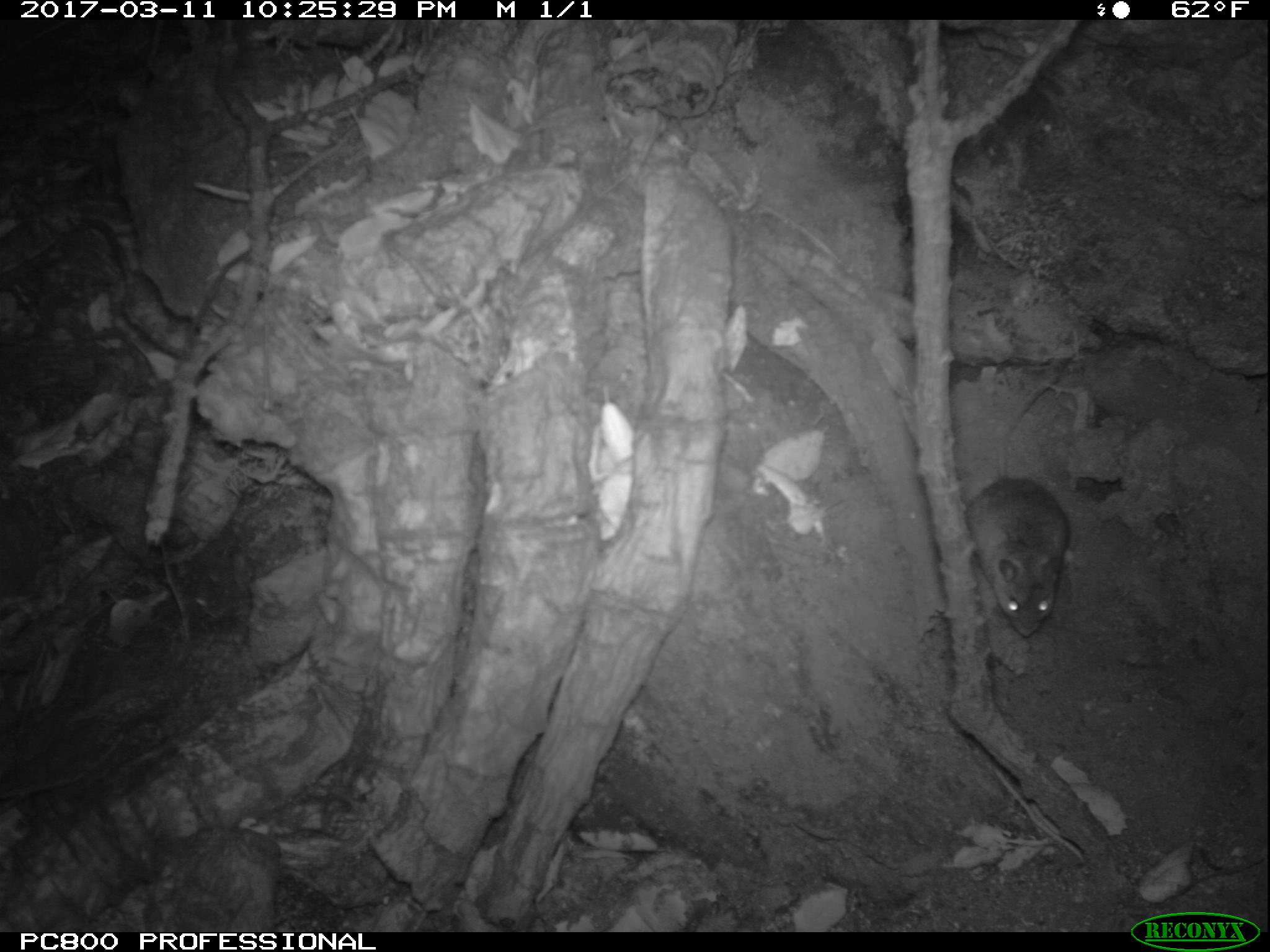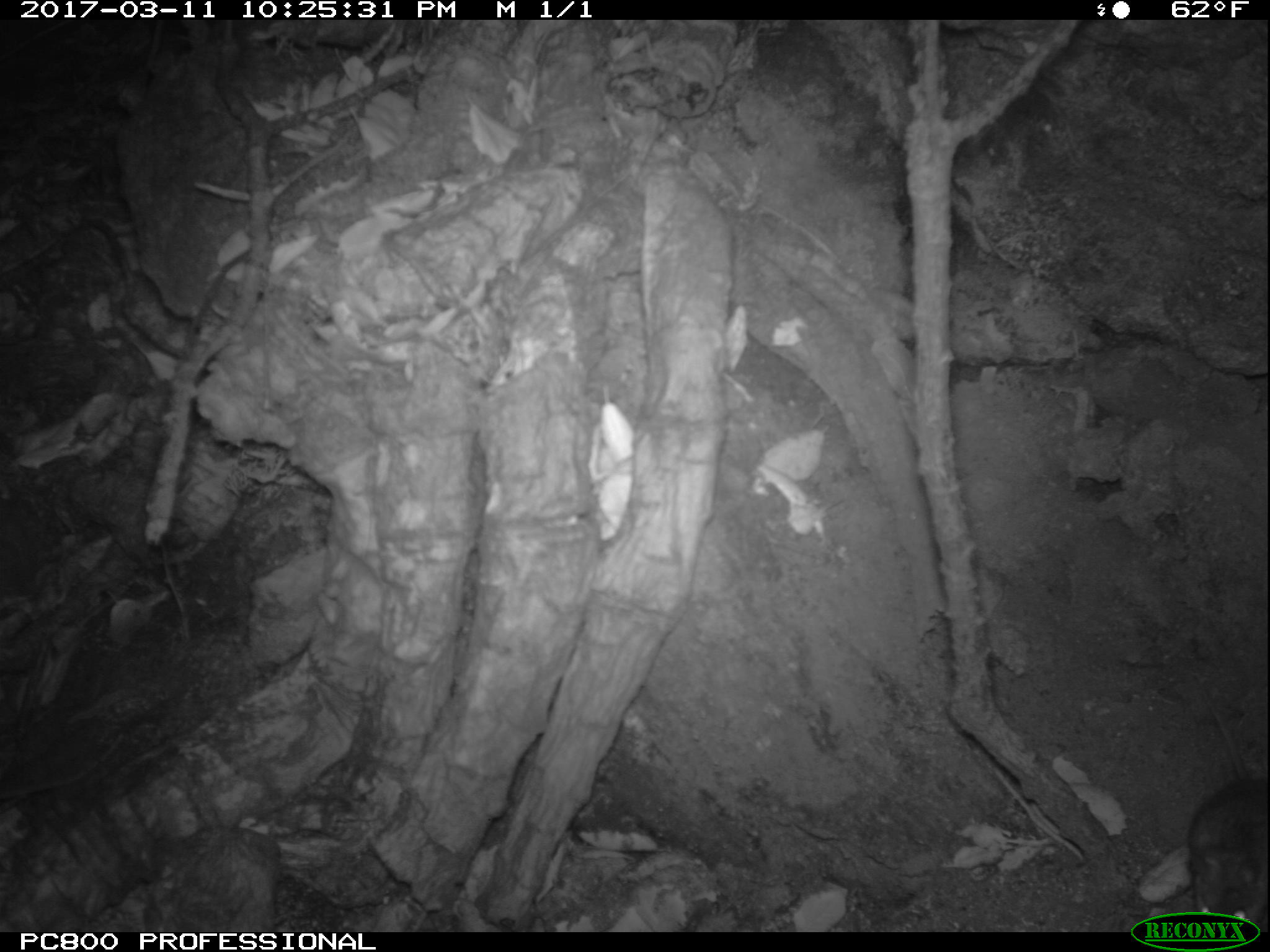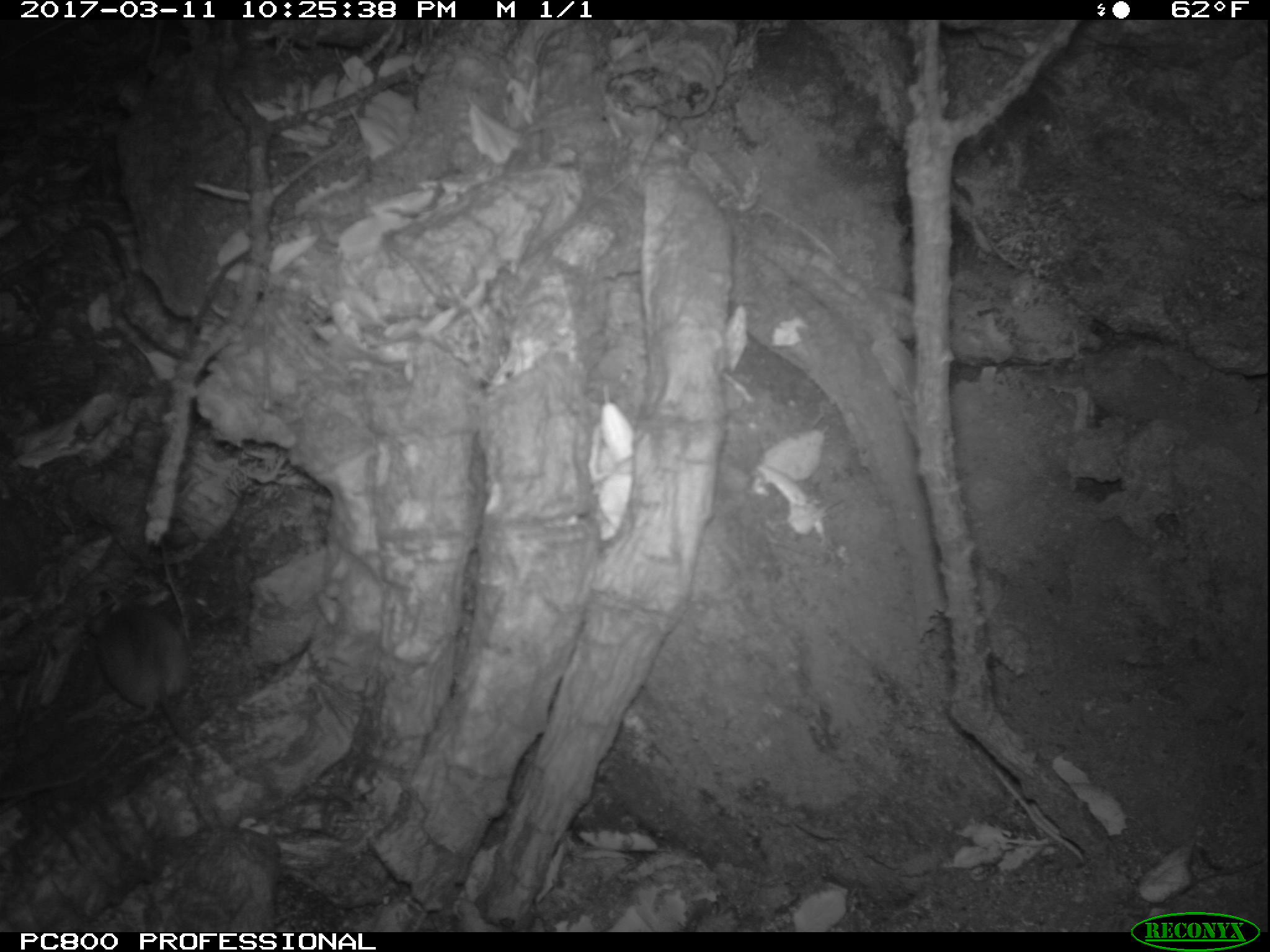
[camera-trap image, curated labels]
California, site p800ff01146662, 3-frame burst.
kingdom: Animalia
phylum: Chordata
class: Mammalia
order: Rodentia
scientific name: Rodentia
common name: rodent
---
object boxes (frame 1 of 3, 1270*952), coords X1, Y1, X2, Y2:
rodent: 965, 372, 1072, 635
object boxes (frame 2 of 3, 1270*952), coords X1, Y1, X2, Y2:
rodent: 1188, 692, 1269, 917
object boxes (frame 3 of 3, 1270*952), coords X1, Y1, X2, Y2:
rodent: 95, 599, 200, 754